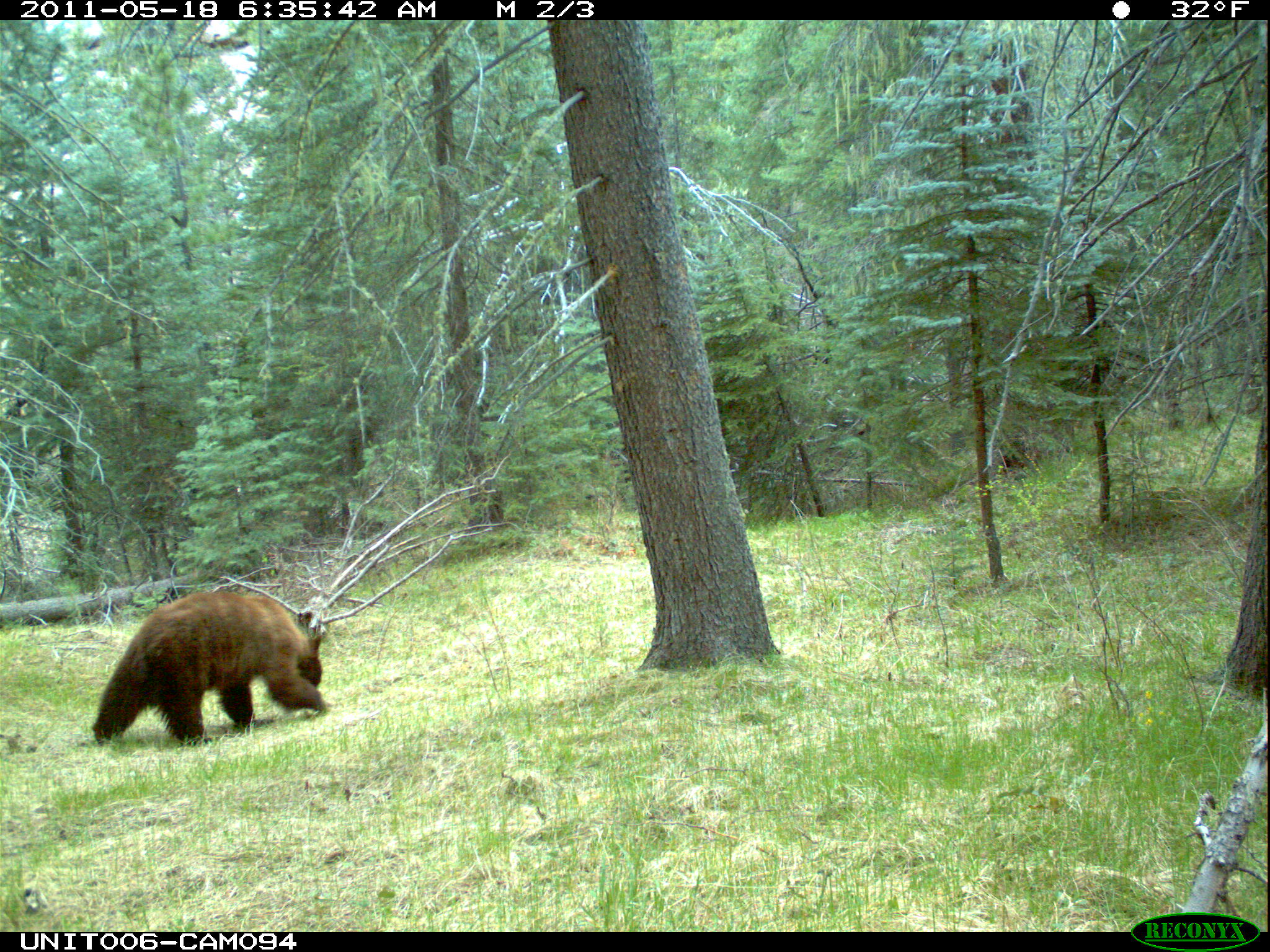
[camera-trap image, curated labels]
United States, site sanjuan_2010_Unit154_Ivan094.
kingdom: Animalia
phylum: Chordata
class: Mammalia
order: Carnivora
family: Ursidae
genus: Ursus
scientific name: Ursus americanus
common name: american black bear